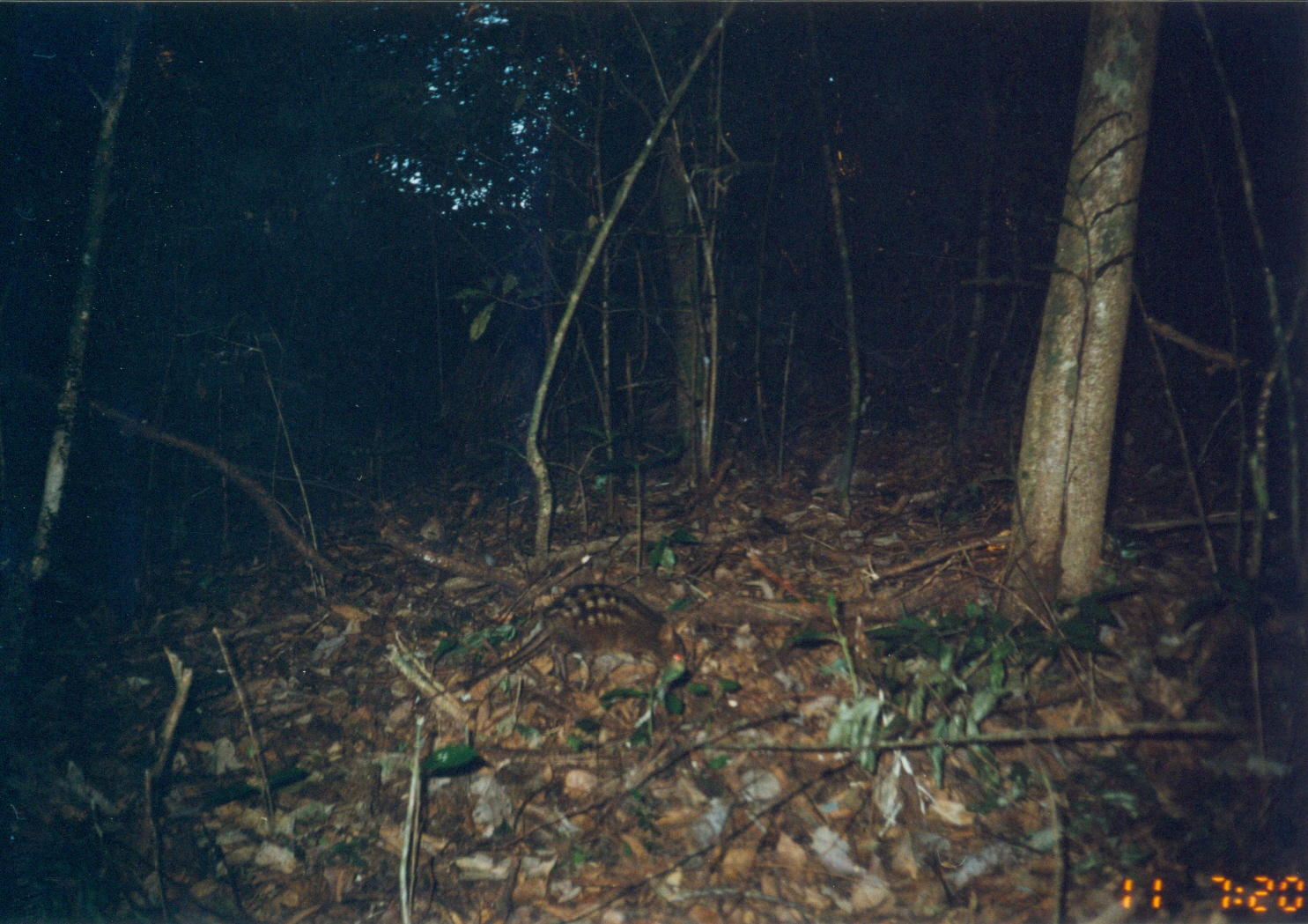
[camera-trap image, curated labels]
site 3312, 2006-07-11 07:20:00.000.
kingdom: Animalia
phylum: Chordata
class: Mammalia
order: Macroscelidea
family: Macroscelididae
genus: Rhynchocyon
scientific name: Rhynchocyon cirnei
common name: checkered sengi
Rhynchocyon cirnei (checkered sengi), count 1.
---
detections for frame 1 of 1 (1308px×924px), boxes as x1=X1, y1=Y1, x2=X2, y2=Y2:
rhynchocyon cirnei: x1=414, y1=580, x2=690, y2=710